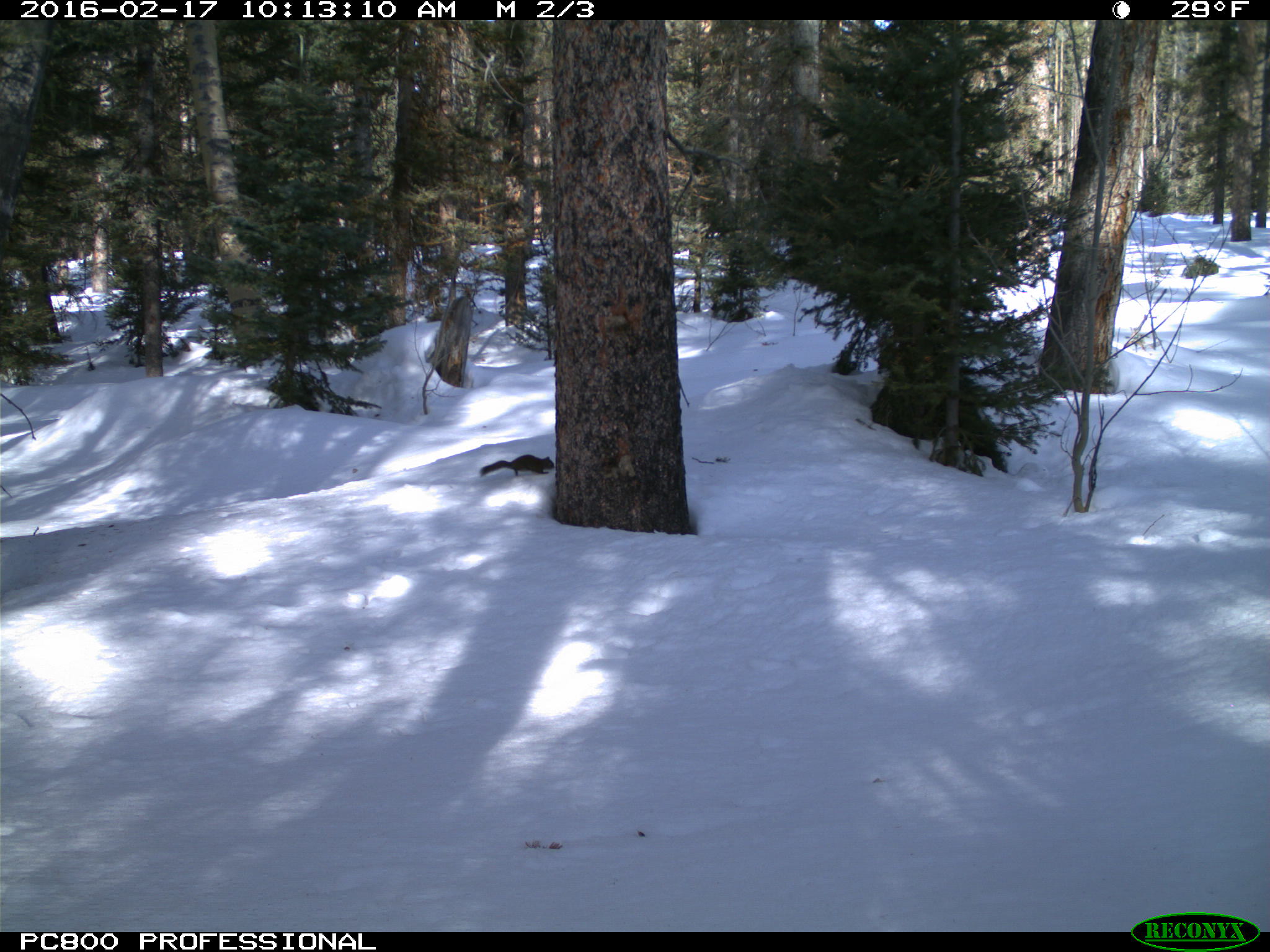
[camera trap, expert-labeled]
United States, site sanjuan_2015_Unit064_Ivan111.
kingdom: Animalia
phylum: Chordata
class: Mammalia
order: Rodentia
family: Sciuridae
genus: Tamiasciurus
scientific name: Tamiasciurus hudsonicus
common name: american red squirrel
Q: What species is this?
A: Tamiasciurus hudsonicus (american red squirrel).